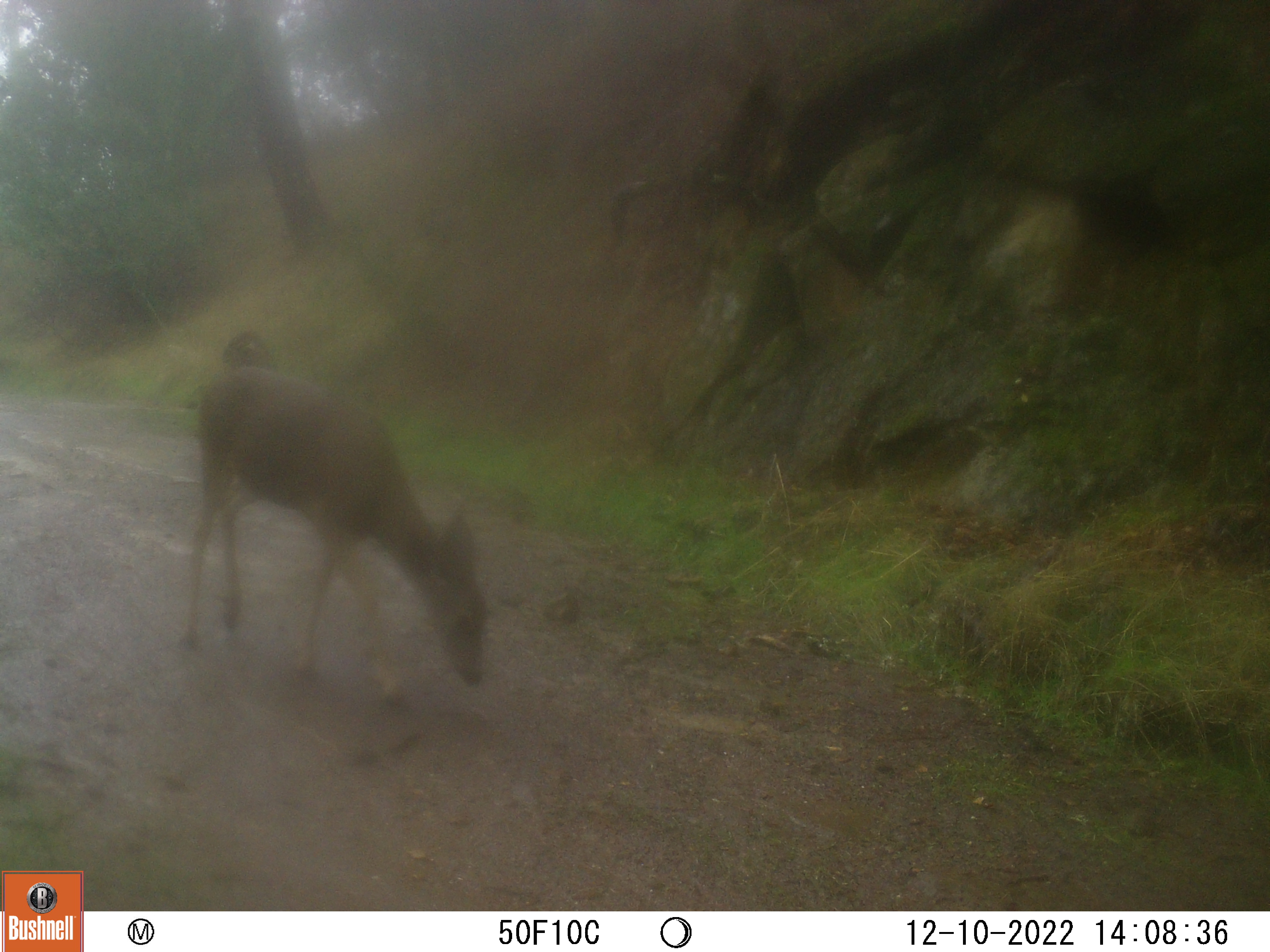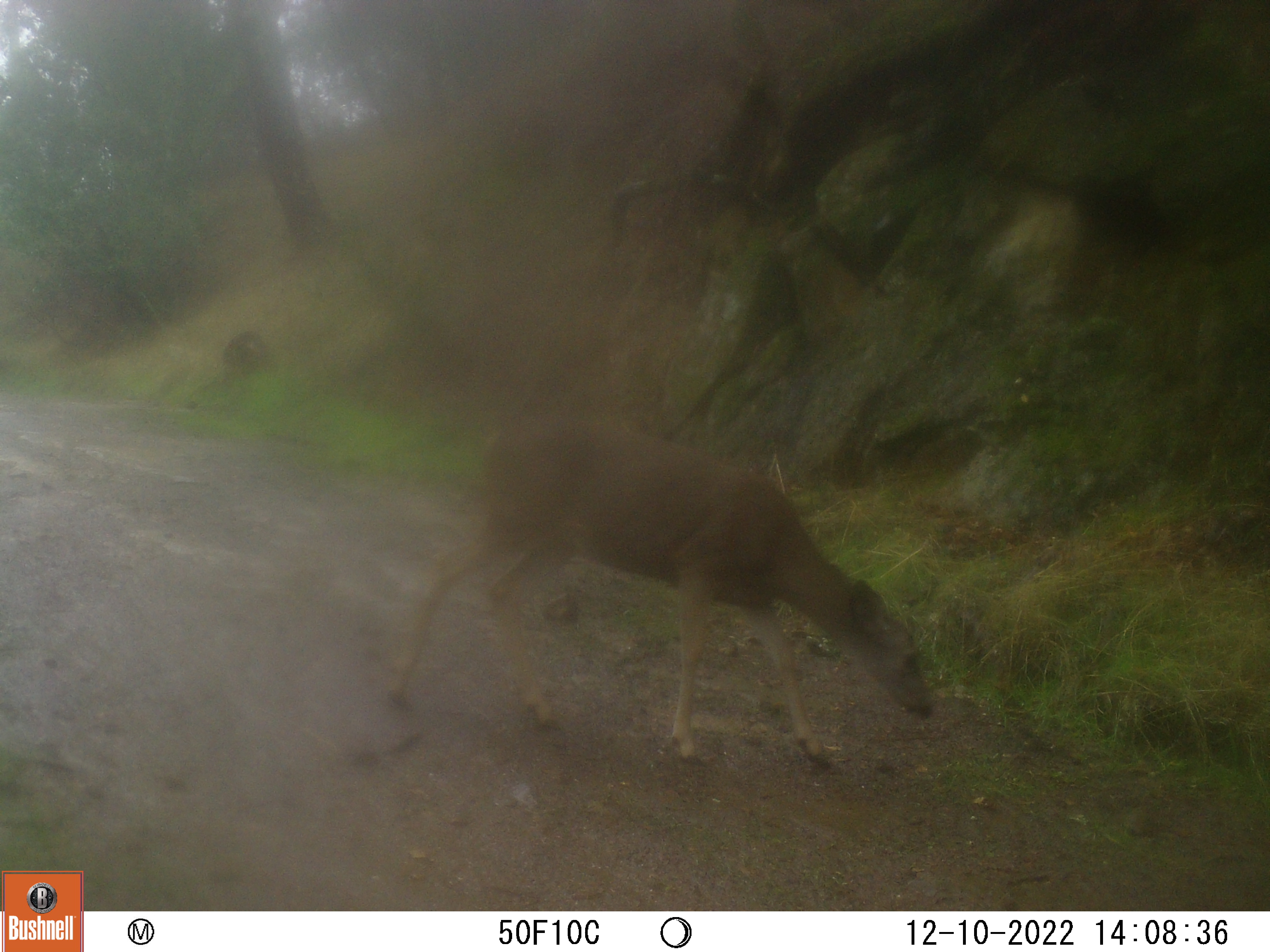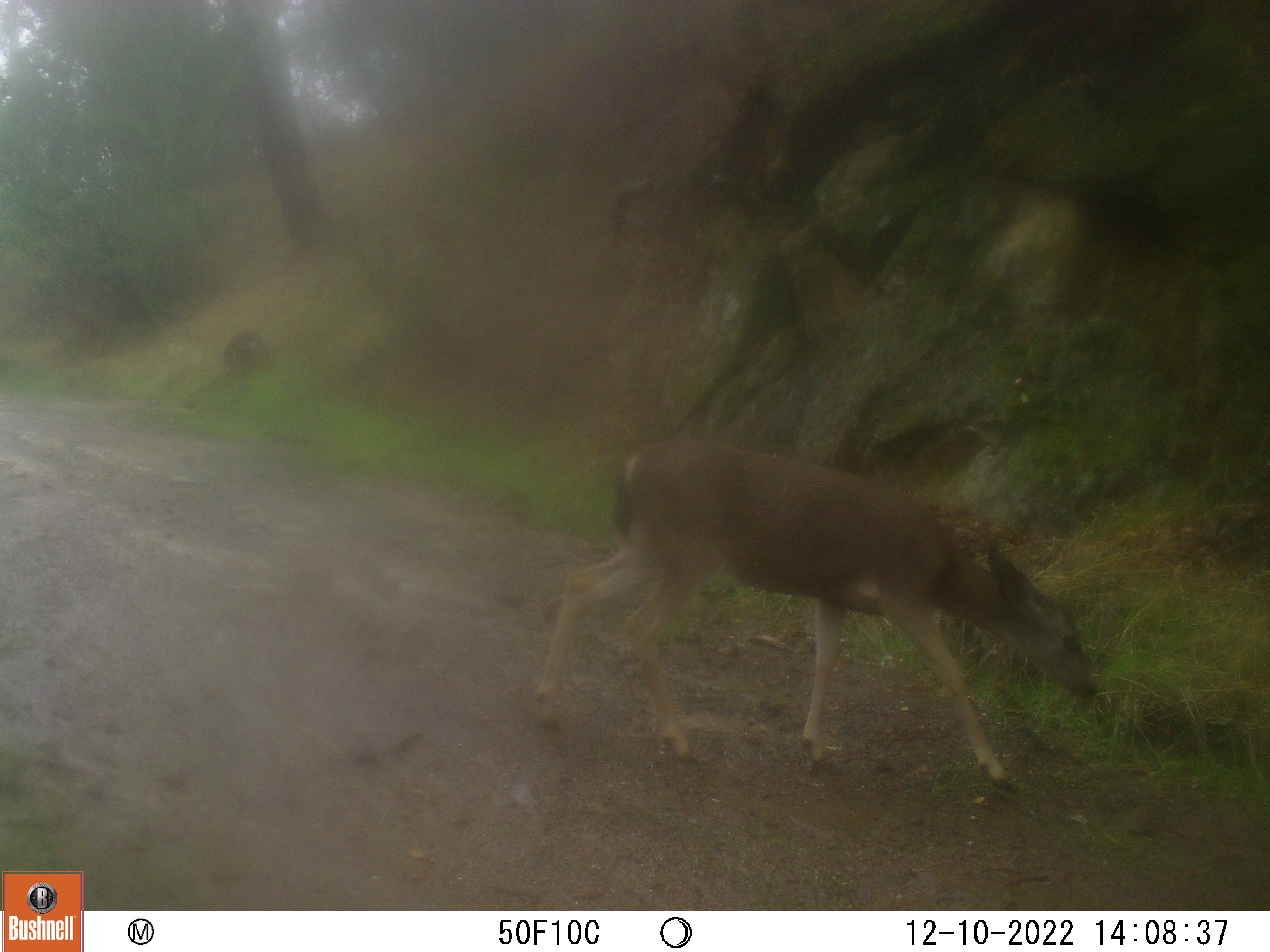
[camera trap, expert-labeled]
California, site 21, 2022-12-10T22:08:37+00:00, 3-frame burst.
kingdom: Animalia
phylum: Chordata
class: Mammalia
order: Artiodactyla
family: Cervidae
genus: Odocoileus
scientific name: Odocoileus hemionus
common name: mule deer